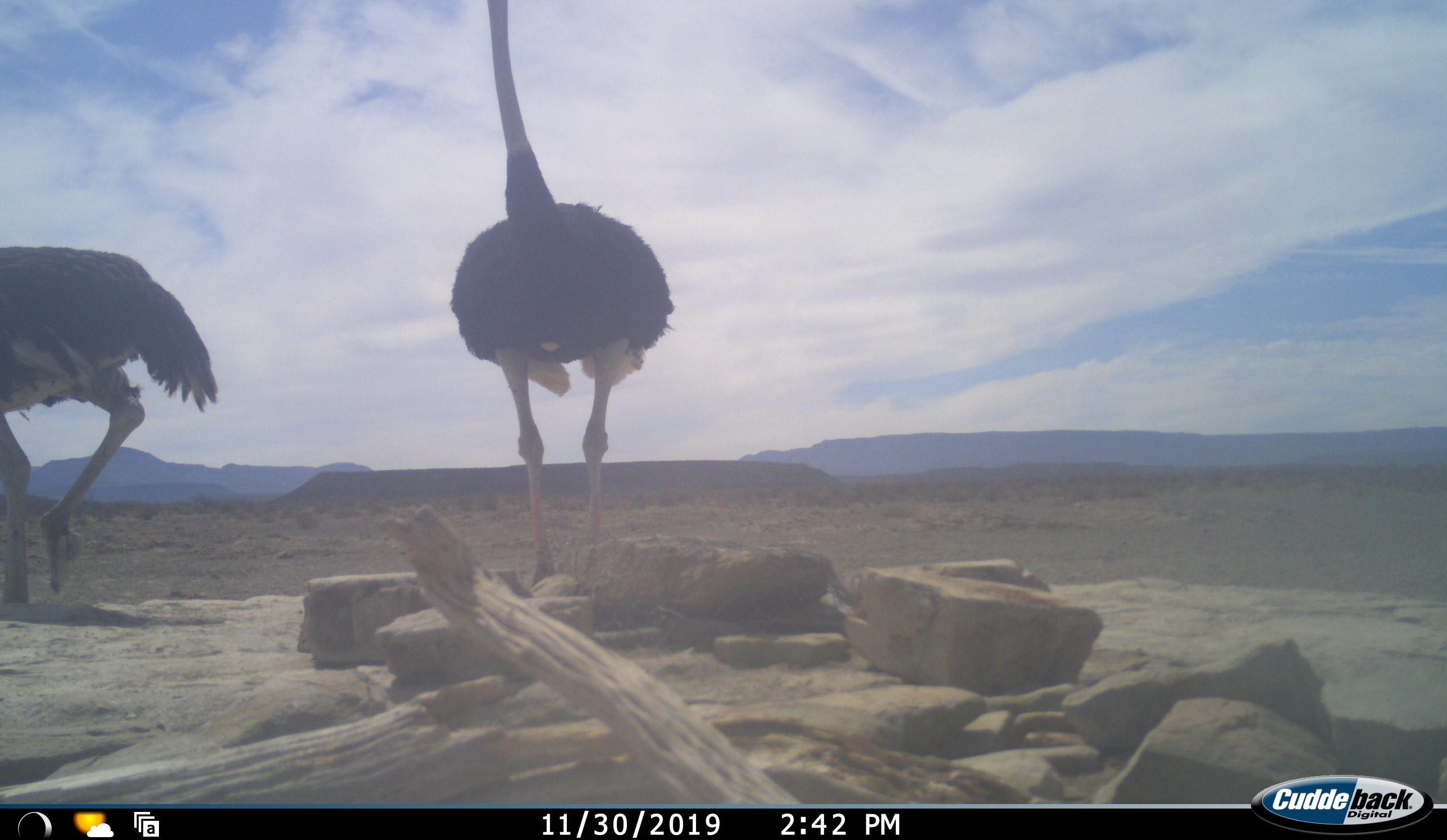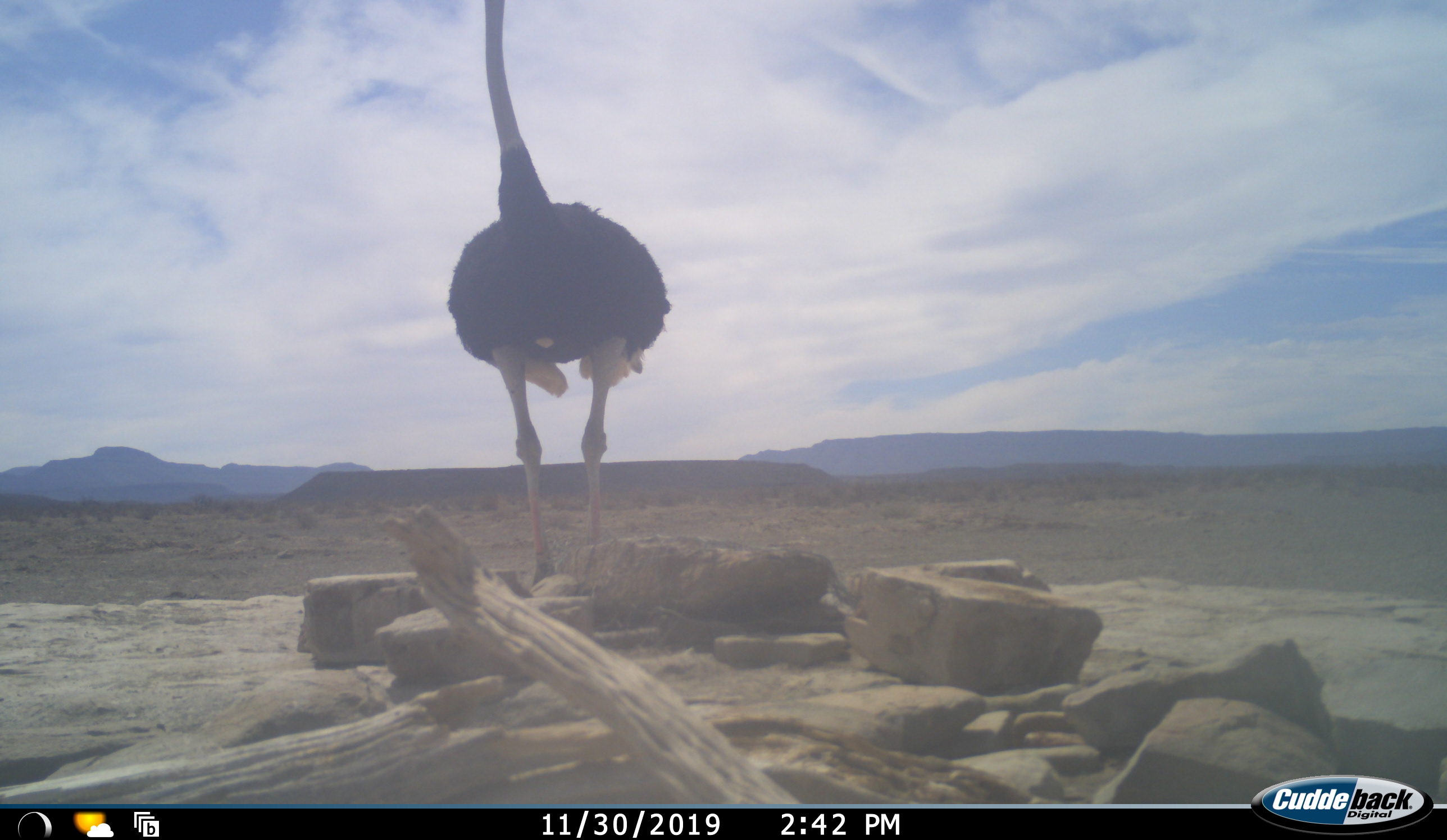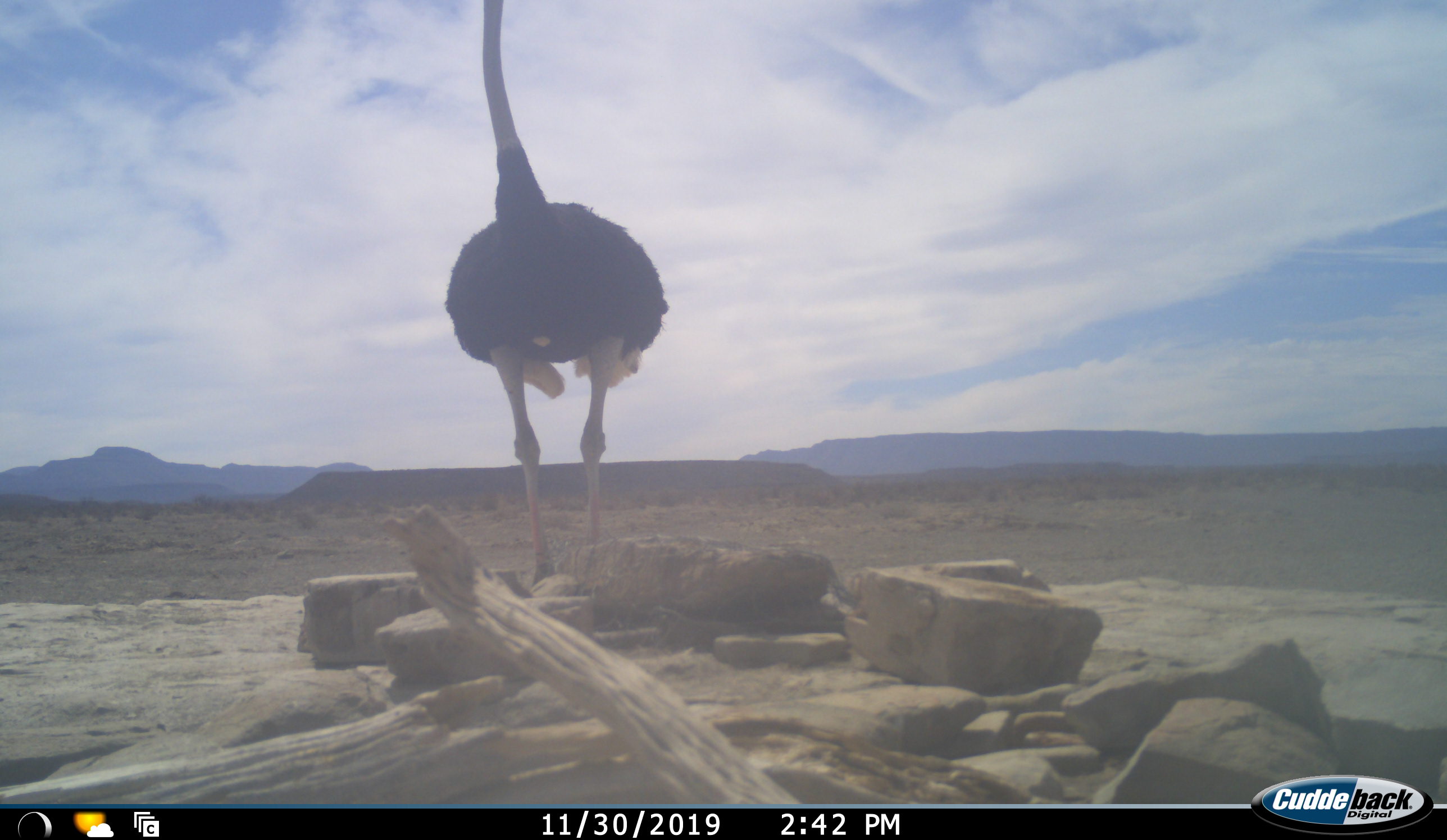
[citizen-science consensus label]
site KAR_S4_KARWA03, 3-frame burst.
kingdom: Animalia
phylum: Chordata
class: Aves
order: Struthioniformes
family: Struthionidae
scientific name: Struthionidae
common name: ostrich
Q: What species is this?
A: Ostrich (Struthionidae).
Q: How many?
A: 2.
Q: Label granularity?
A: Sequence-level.